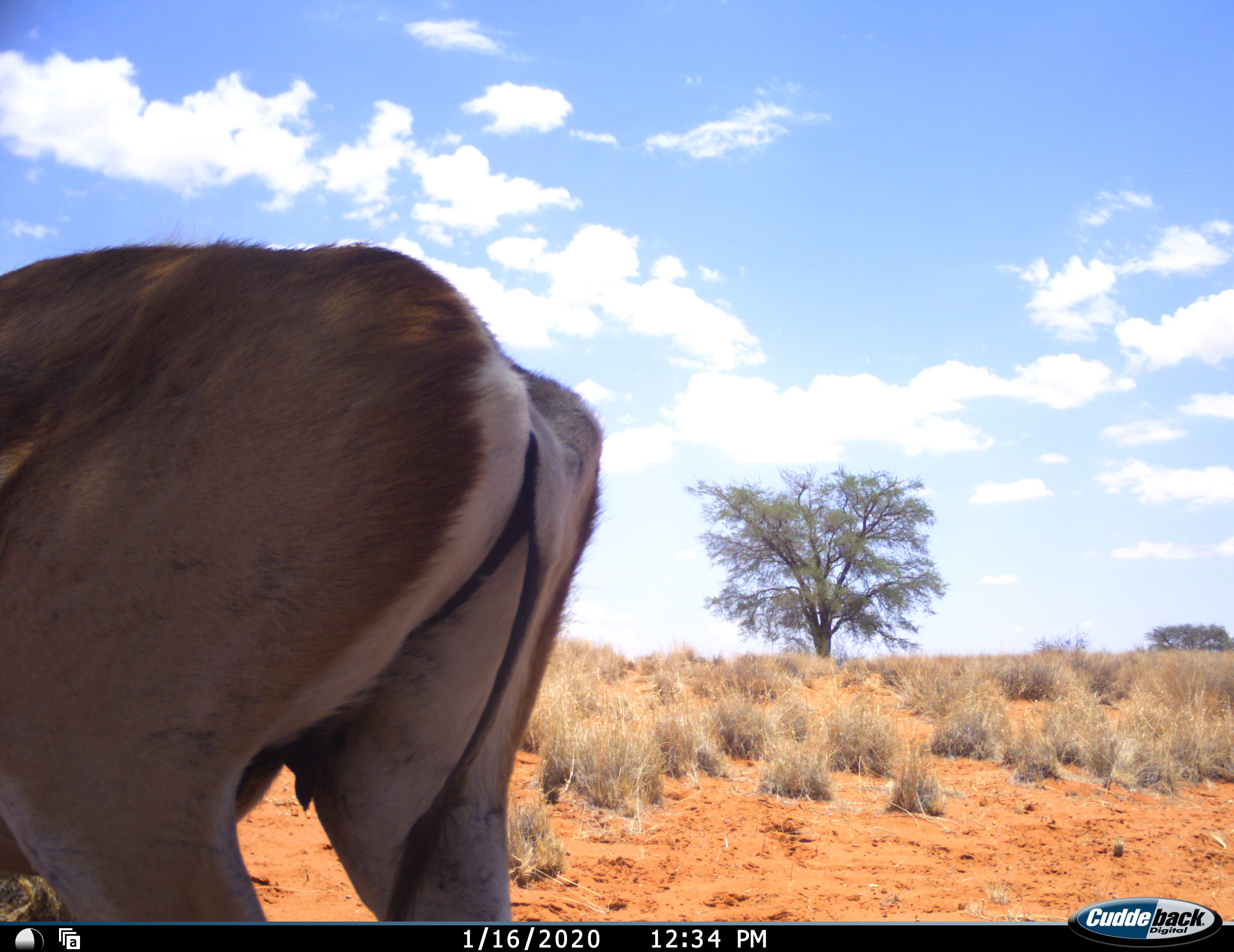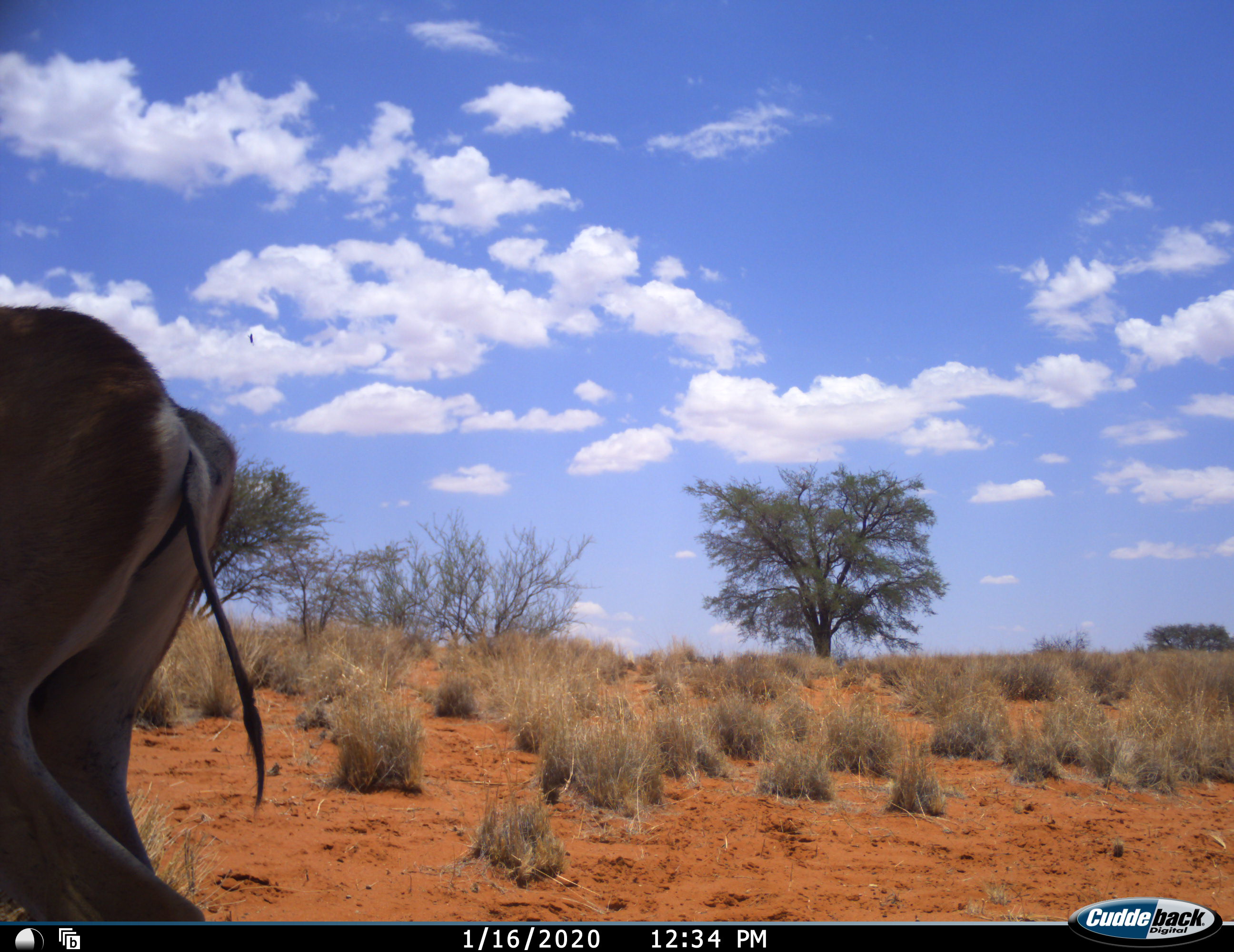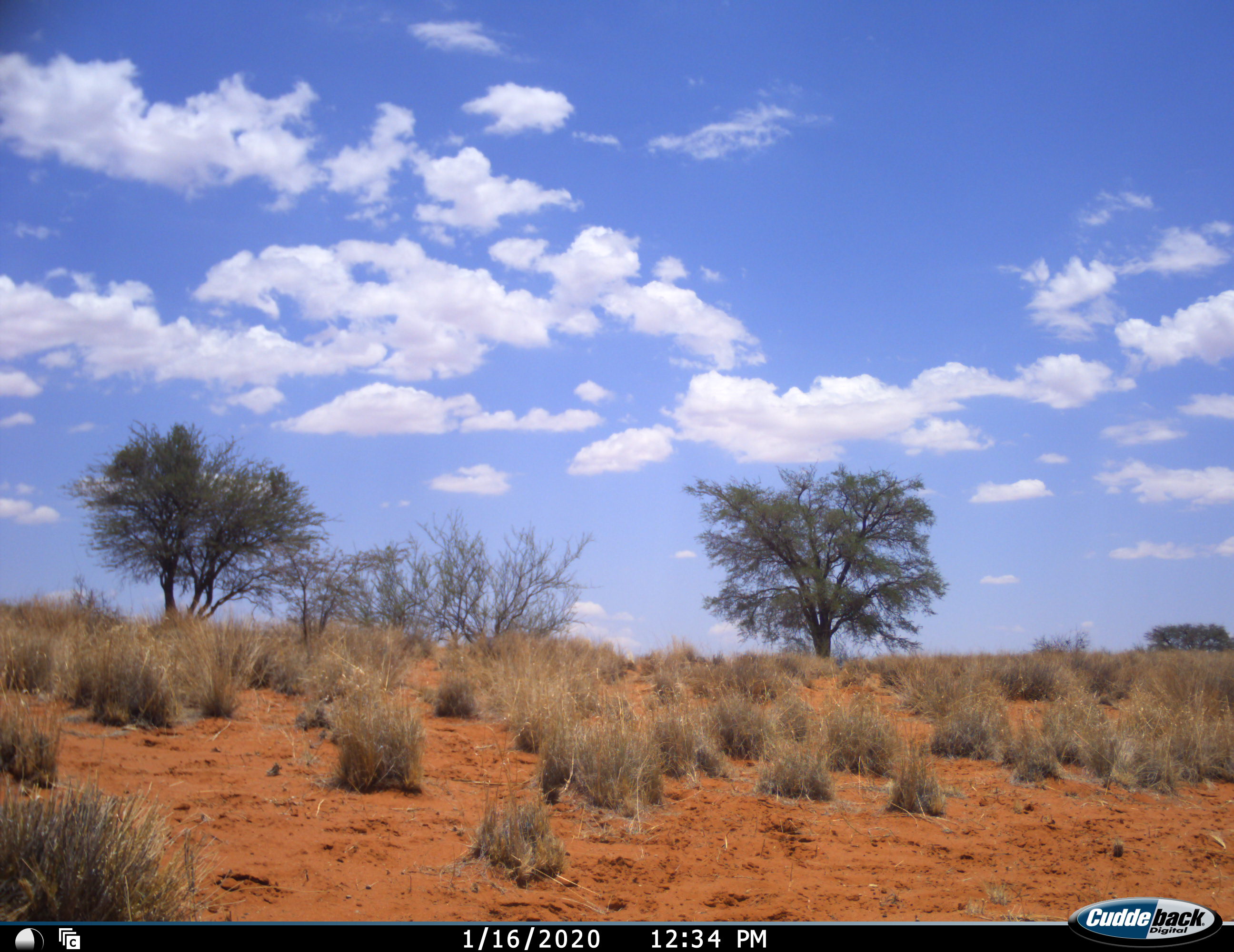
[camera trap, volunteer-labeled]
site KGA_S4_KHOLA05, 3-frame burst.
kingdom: Animalia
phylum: Chordata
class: Mammalia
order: Artiodactyla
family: Bovidae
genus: Antidorcas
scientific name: Antidorcas marsupialis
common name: springbok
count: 1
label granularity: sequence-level